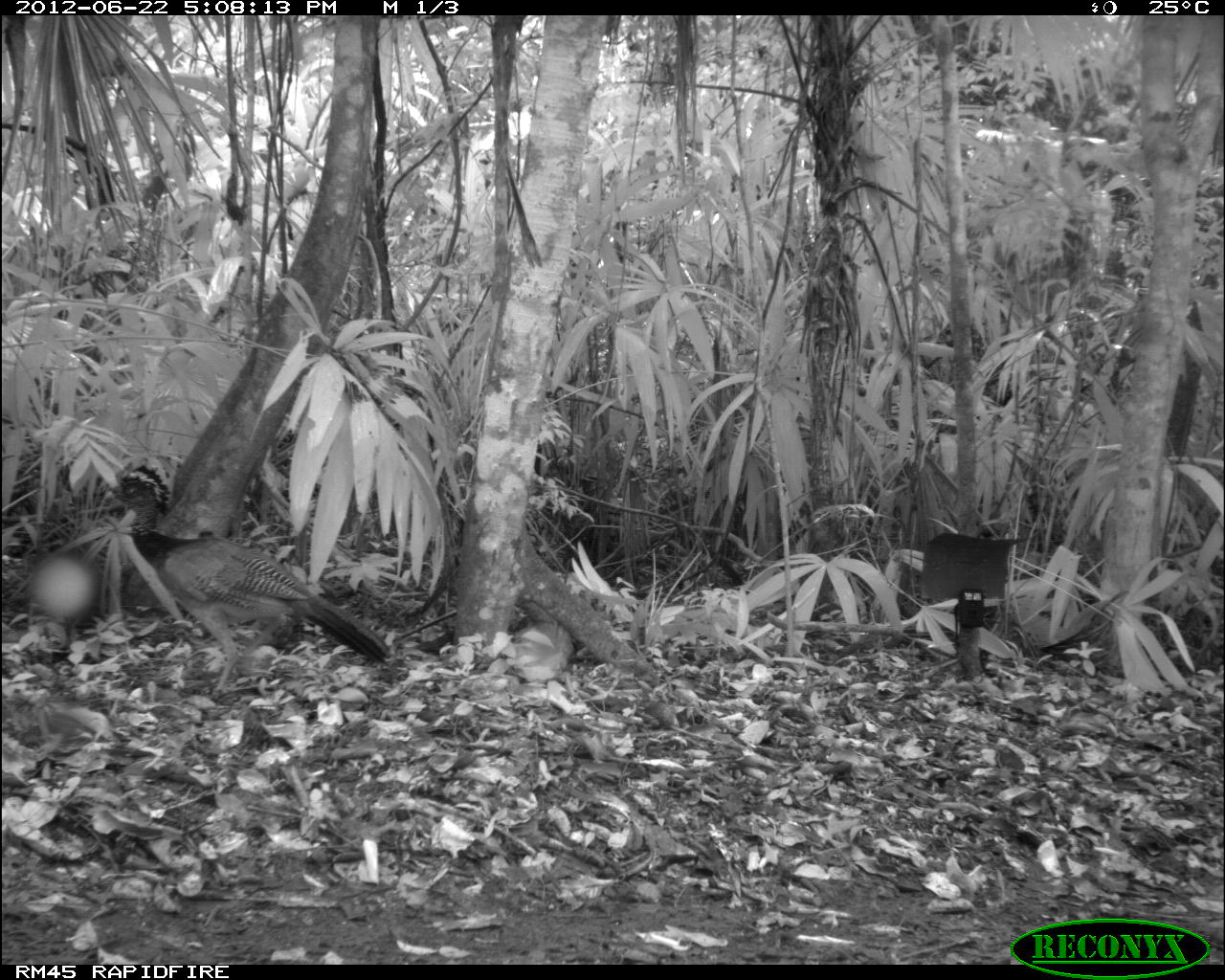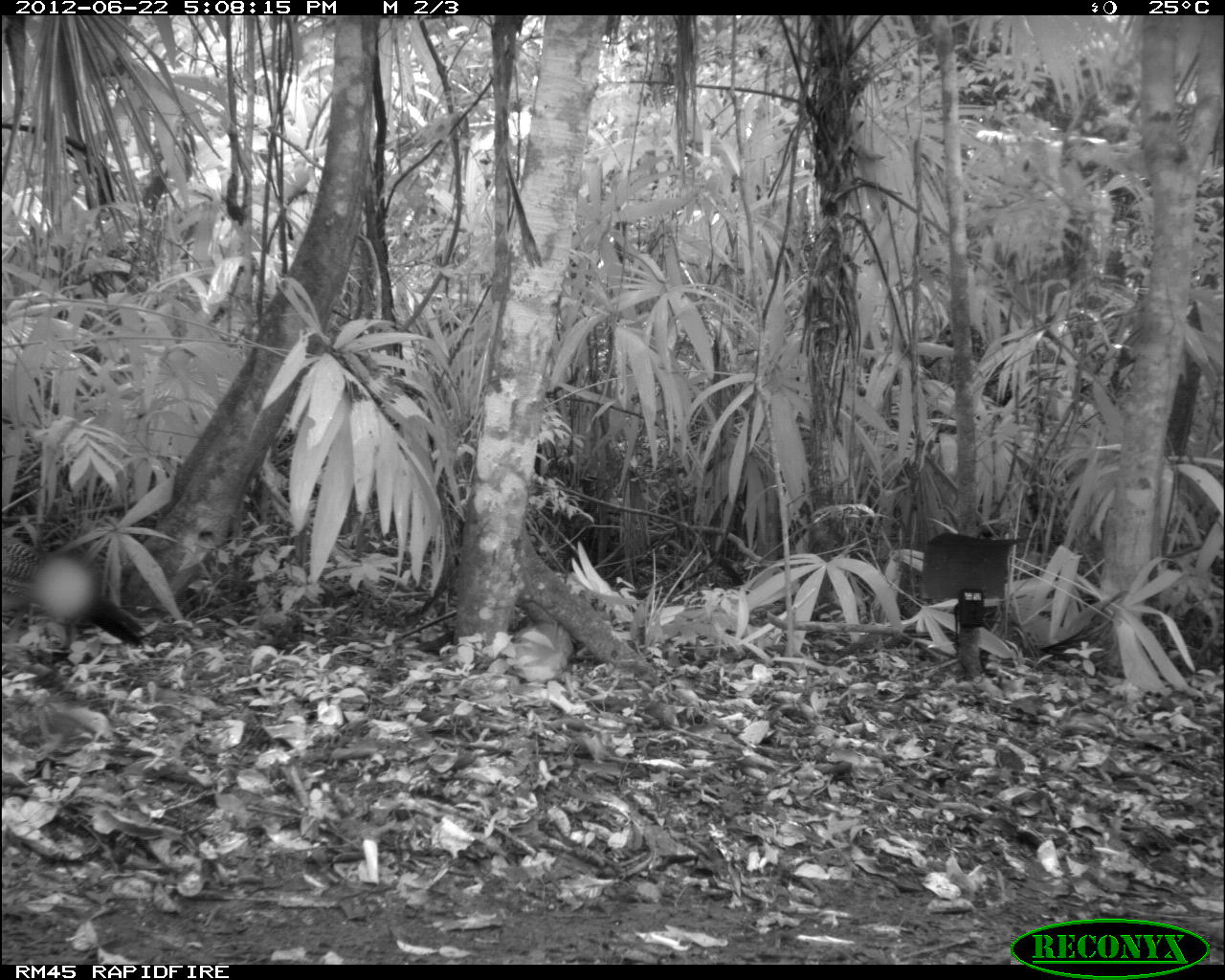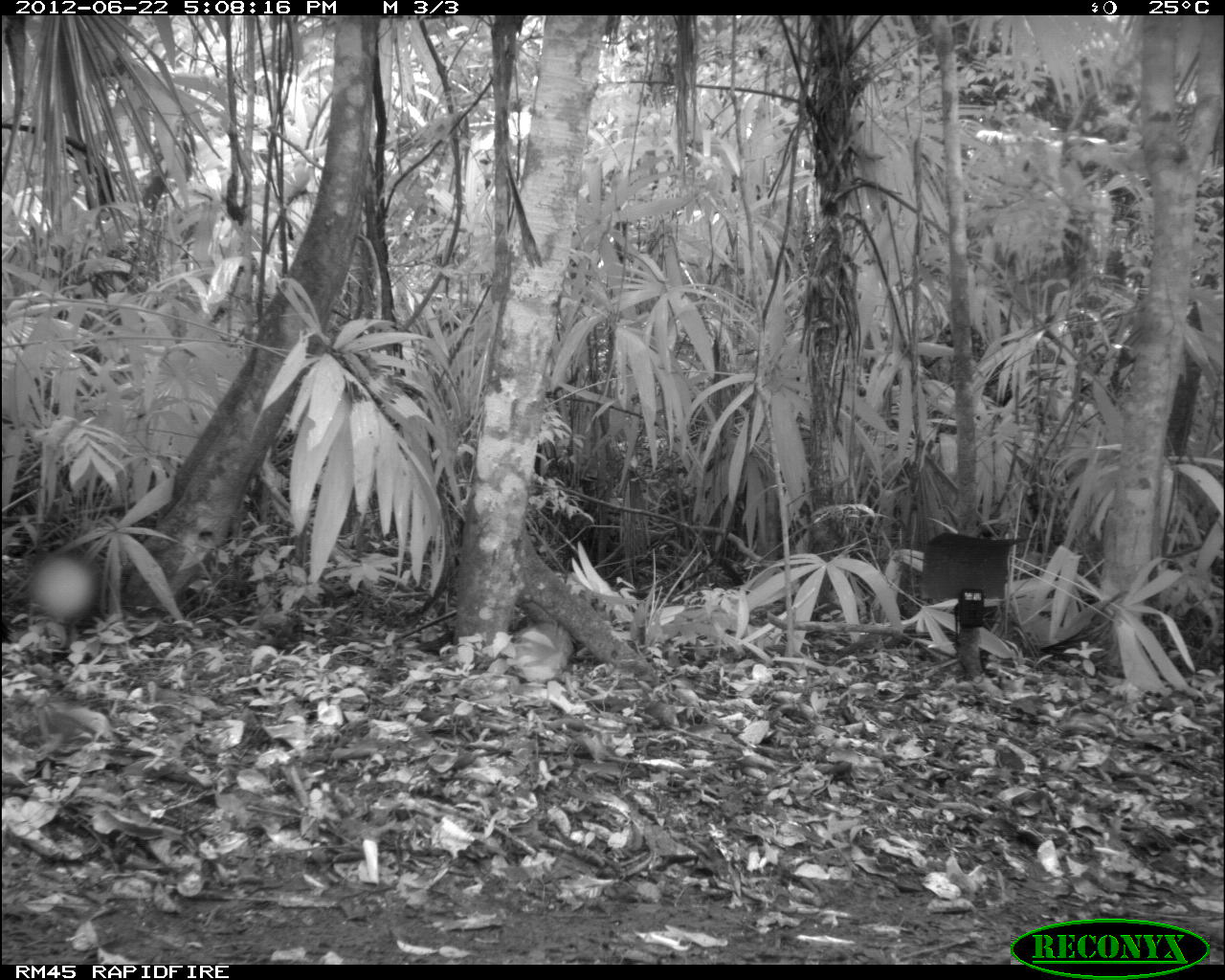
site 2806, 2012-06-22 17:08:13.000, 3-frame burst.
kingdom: Animalia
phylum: Chordata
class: Aves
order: Galliformes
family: Cracidae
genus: Crax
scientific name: Crax rubra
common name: great curassow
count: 3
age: adult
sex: female